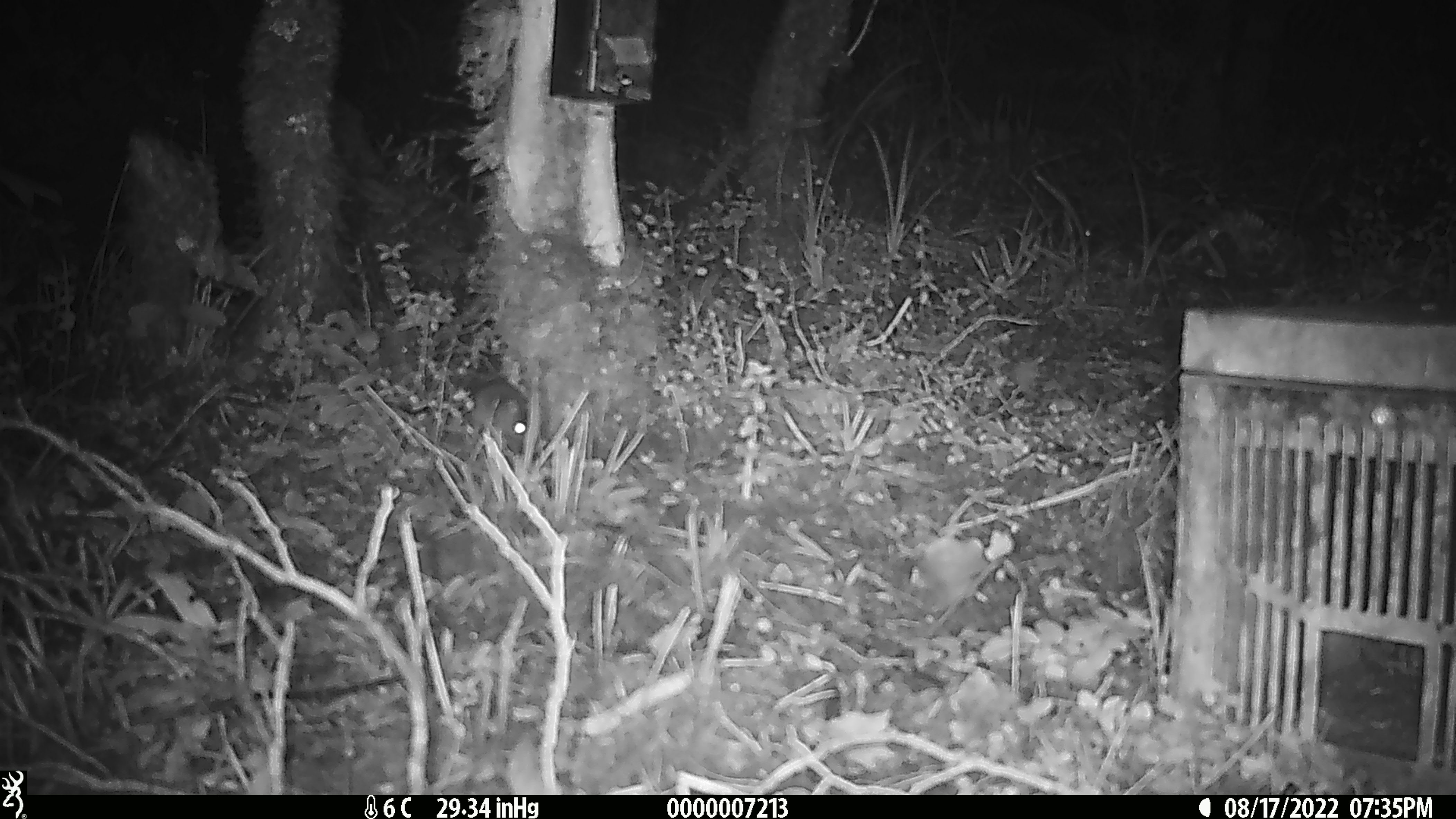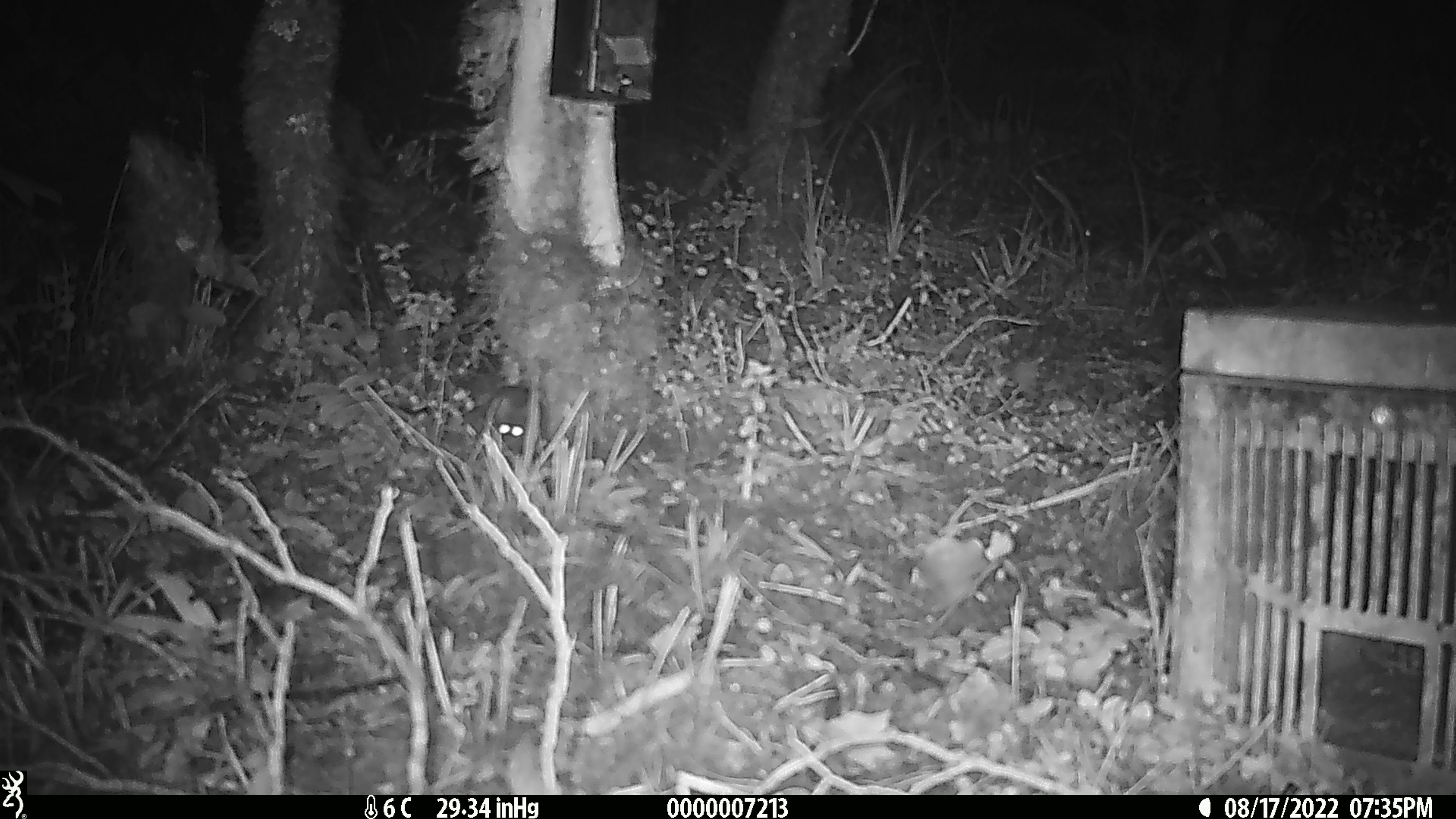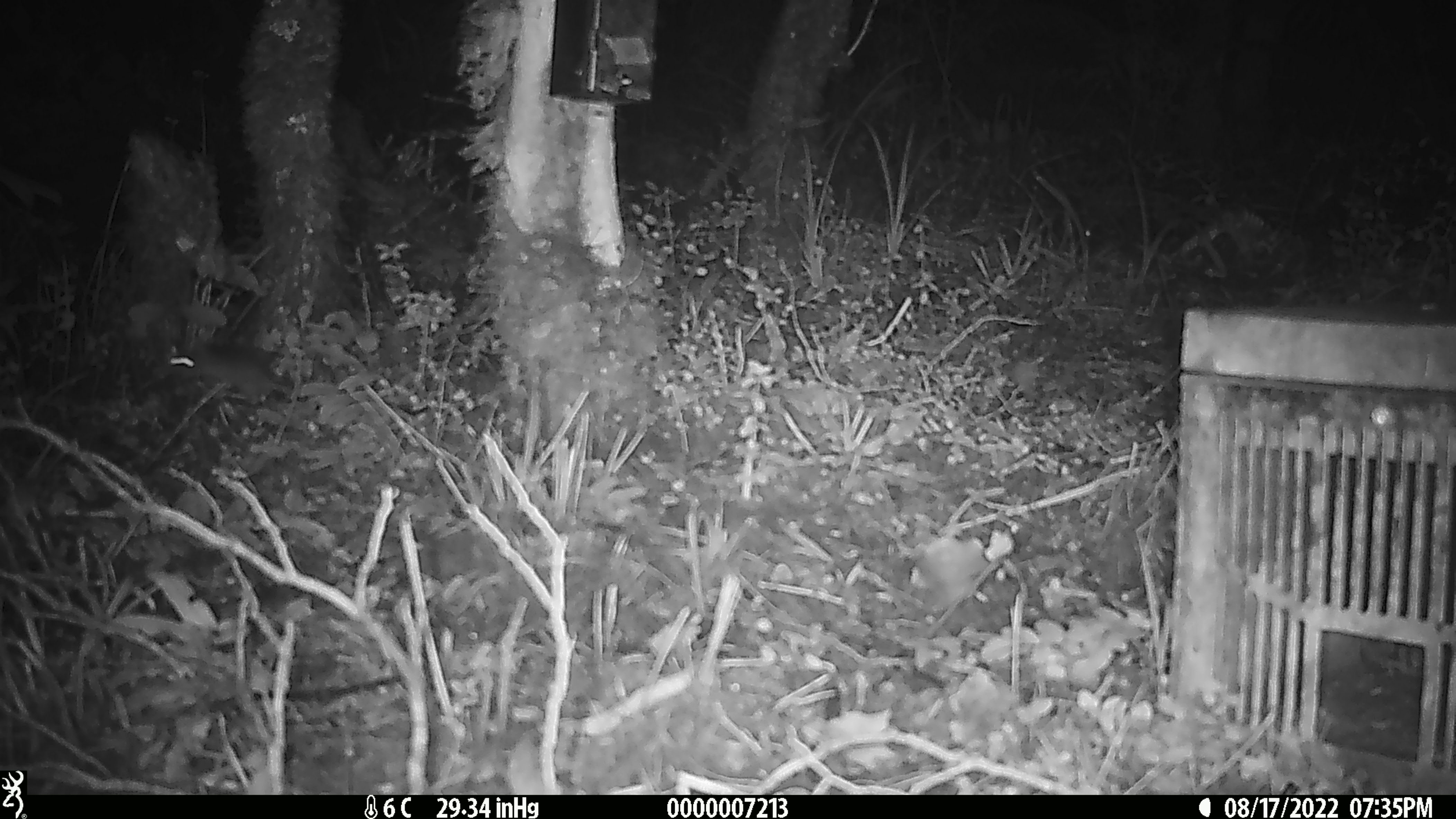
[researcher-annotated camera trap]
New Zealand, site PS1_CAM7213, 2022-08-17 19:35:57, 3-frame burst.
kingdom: Animalia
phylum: Chordata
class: Mammalia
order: Rodentia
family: Muridae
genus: Mus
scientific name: Mus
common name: mouse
Mouse (Mus).